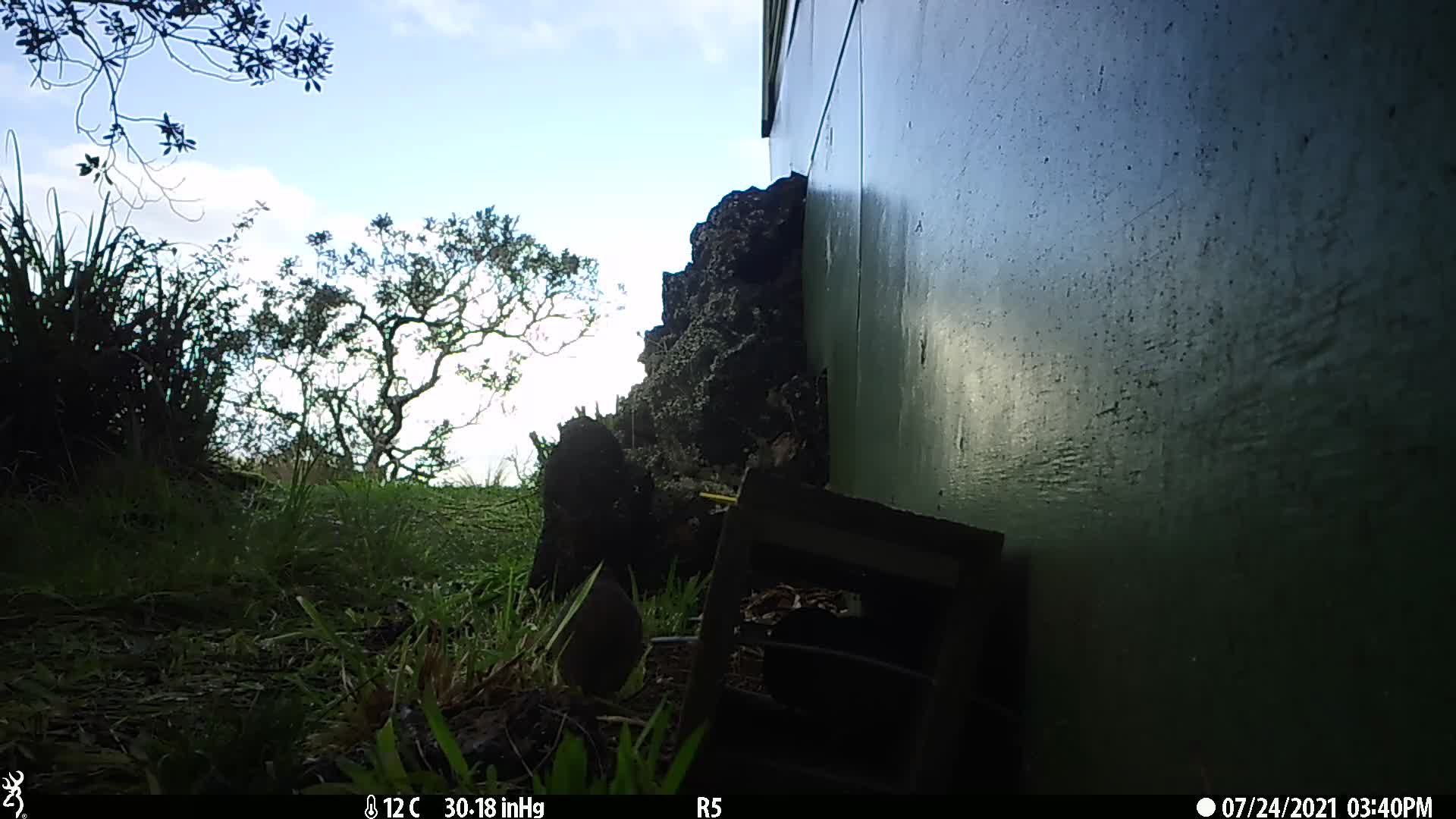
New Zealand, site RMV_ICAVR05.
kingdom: Animalia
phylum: Chordata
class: Aves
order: Galliformes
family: Phasianidae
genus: Synoicus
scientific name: Synoicus ypsilophorus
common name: brown quail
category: quail brown